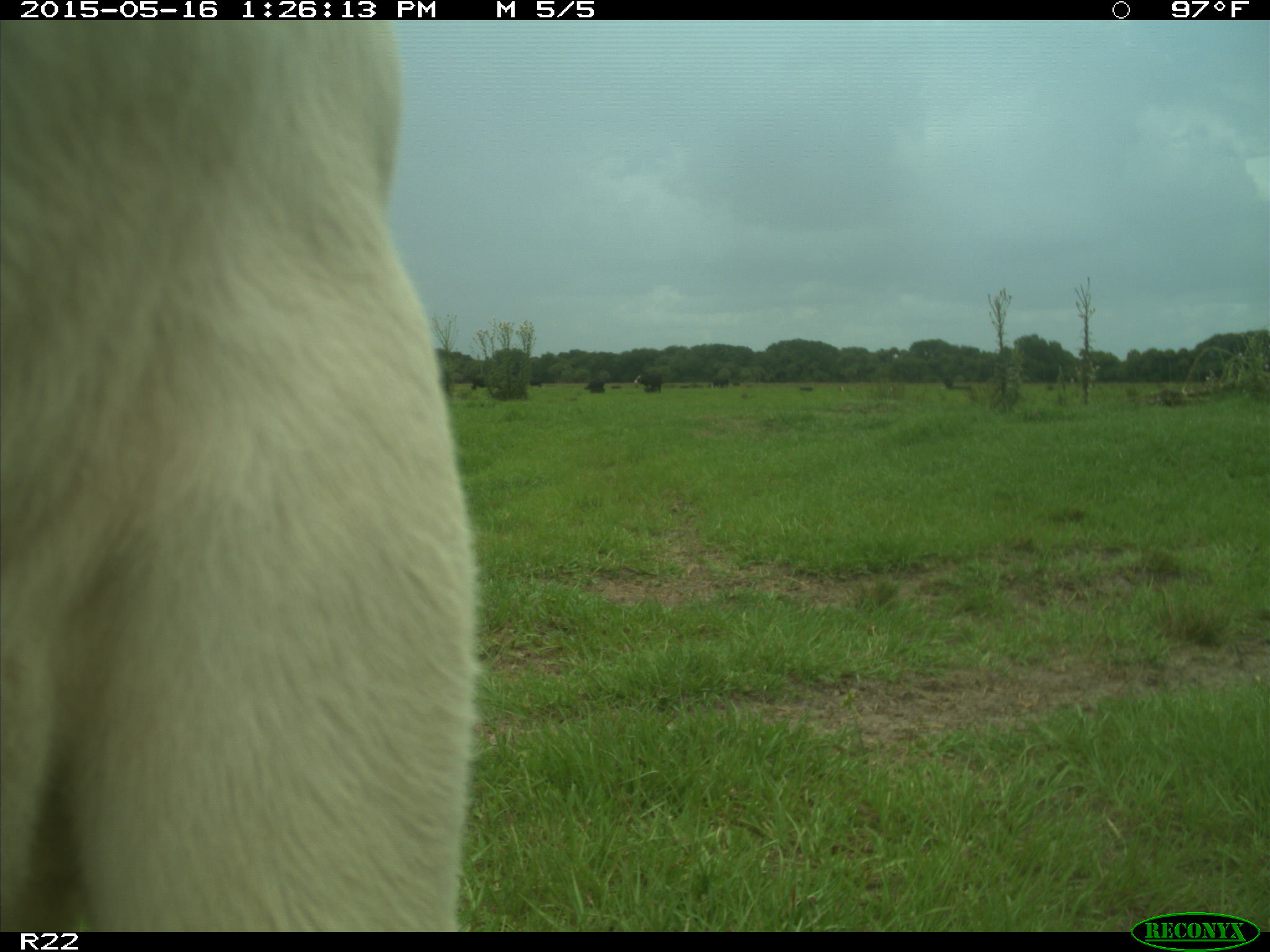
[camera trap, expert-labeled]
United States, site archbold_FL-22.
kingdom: Animalia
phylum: Chordata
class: Mammalia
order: Artiodactyla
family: Bovidae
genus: Bos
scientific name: Bos taurus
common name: domestic cow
Bos taurus (domestic cow).